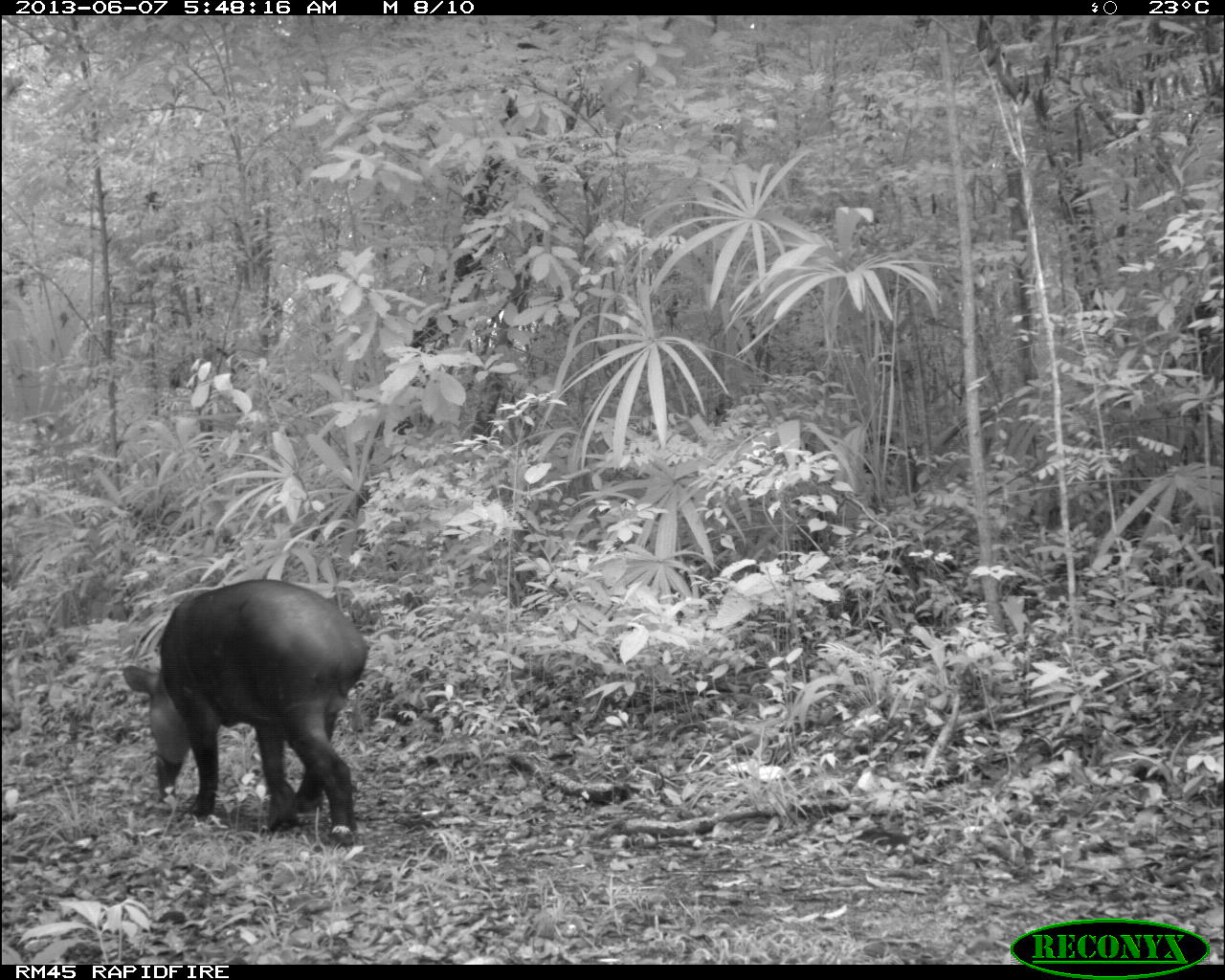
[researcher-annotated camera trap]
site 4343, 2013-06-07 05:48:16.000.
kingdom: Animalia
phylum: Chordata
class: Mammalia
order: Perissodactyla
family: Tapiridae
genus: Tapirus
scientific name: Tapirus bairdii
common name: baird's tapir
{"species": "Tapirus bairdii (baird's tapir)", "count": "1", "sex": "male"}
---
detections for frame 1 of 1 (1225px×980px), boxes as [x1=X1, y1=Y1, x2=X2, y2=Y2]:
tapirus bairdii: [x1=122, y1=578, x2=369, y2=847]